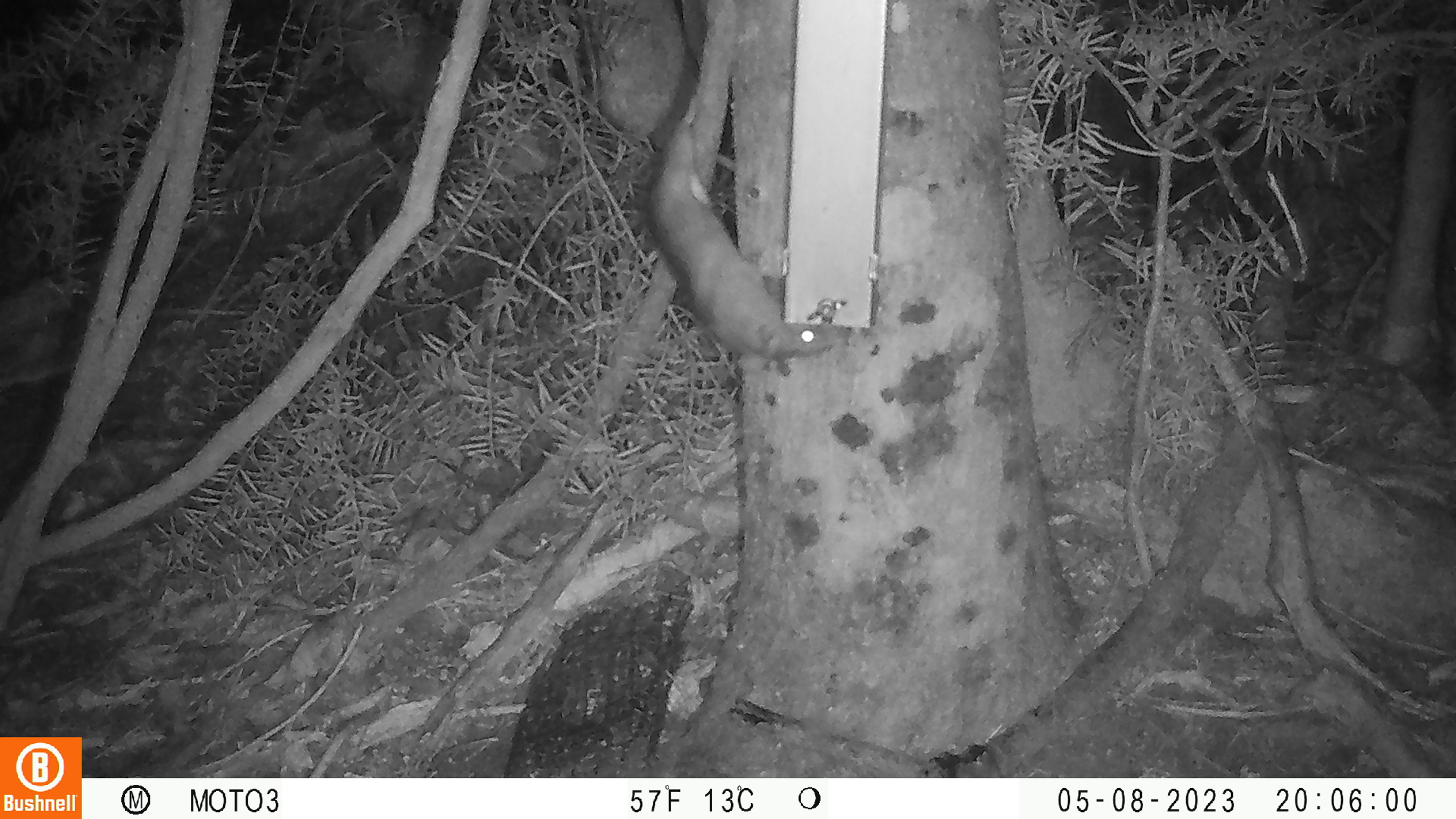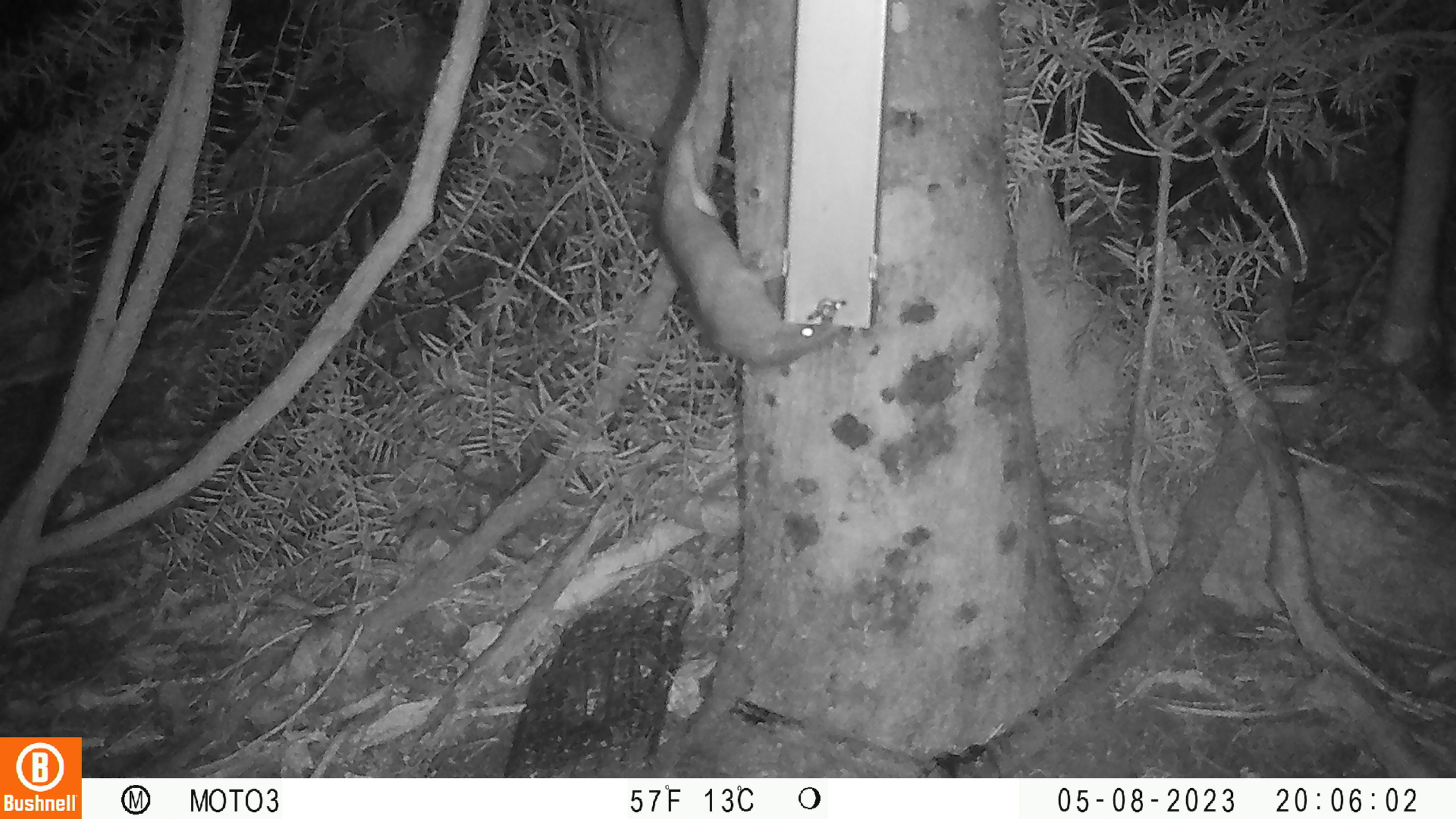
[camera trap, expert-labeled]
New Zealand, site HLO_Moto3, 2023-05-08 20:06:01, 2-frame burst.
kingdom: Animalia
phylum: Chordata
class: Mammalia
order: Rodentia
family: Muridae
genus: Rattus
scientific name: Rattus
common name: rat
Rat (Rattus).